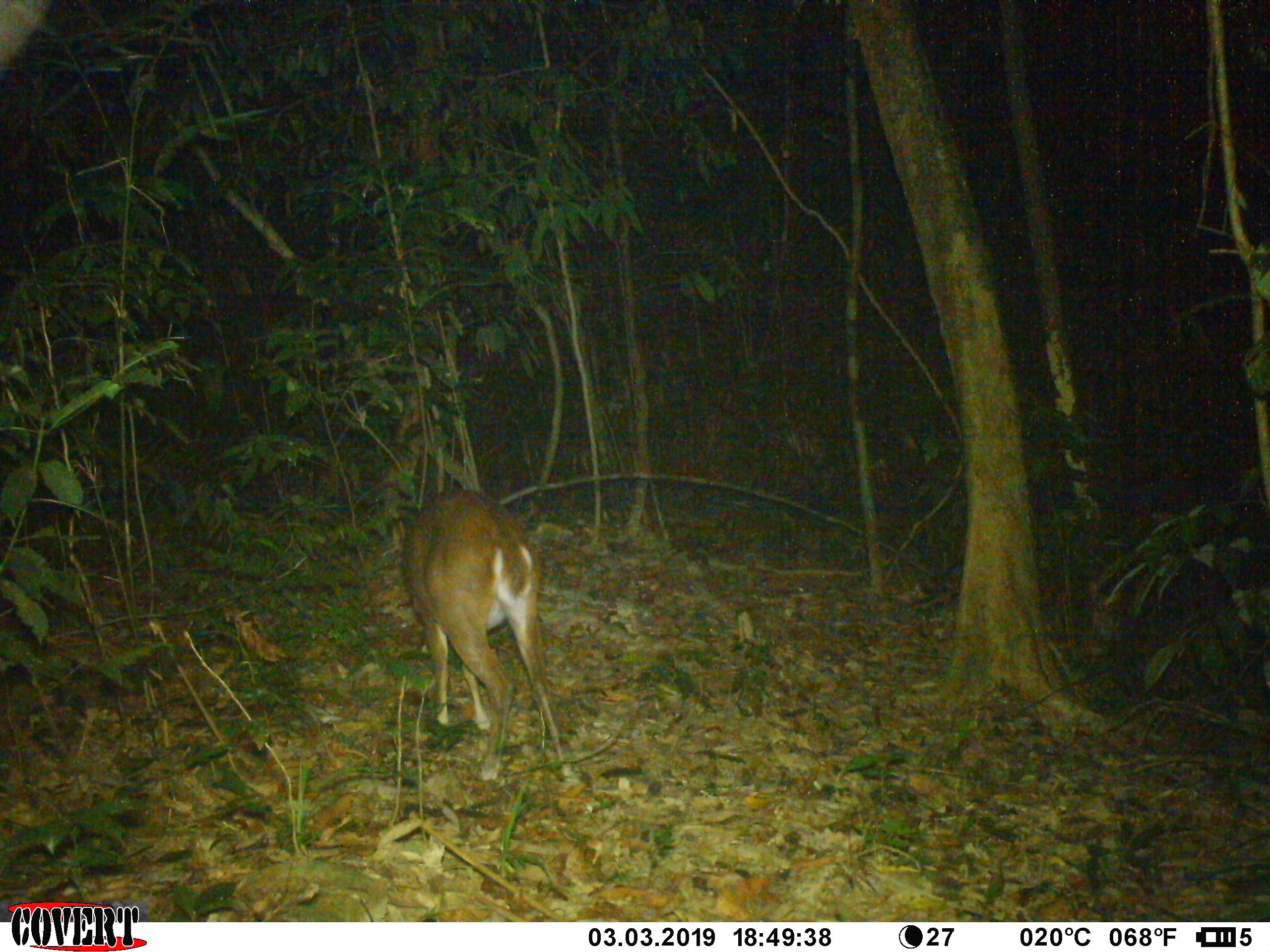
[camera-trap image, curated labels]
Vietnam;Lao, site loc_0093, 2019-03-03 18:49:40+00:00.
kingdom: Animalia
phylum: Chordata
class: Mammalia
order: Artiodactyla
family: Cervidae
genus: Muntiacus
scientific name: Muntiacus vuquangensis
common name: large-antlered muntjac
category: large antlered muntjac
Large antlered muntjac (large-antlered muntjac) (Muntiacus vuquangensis). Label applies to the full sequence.